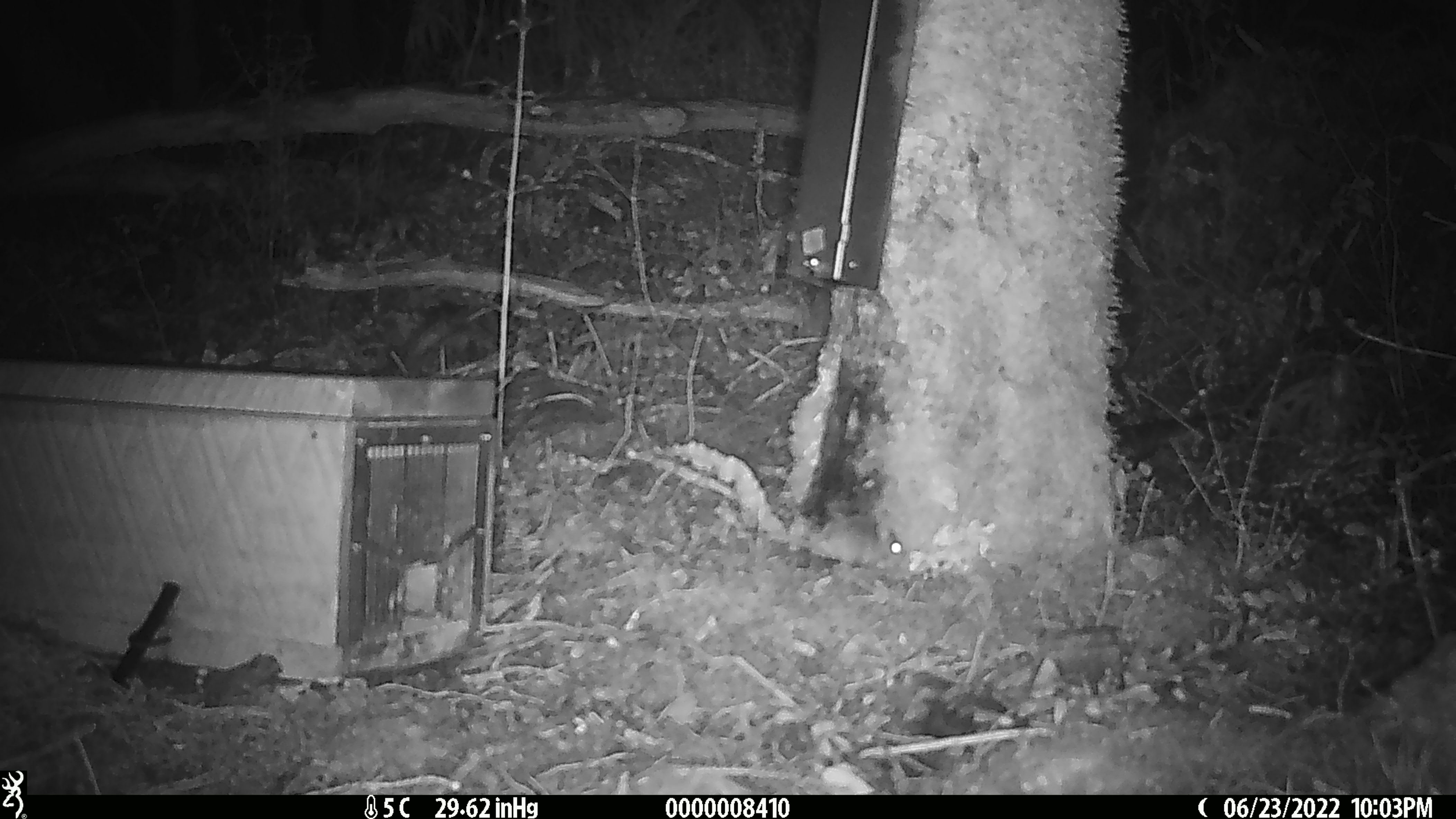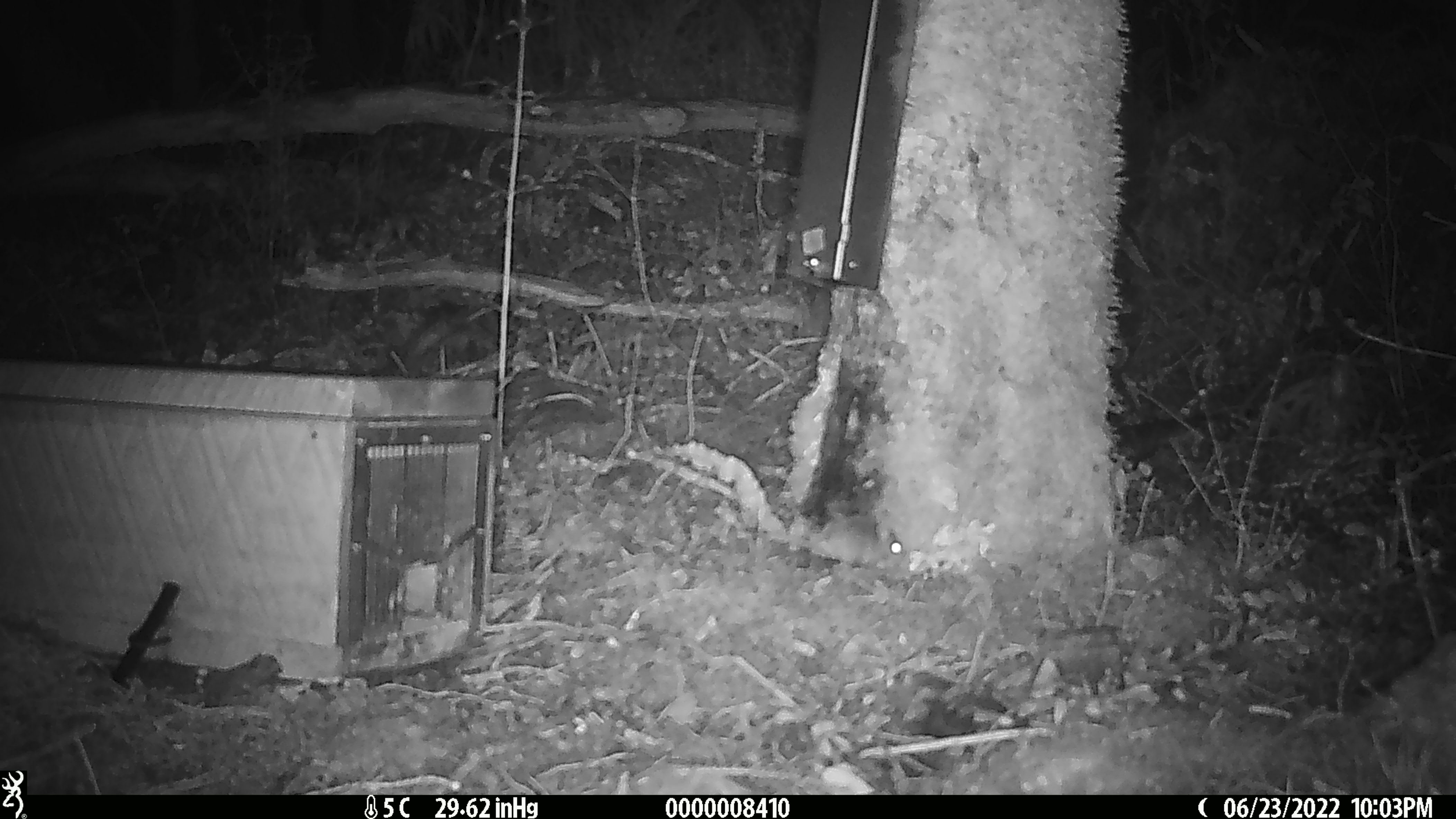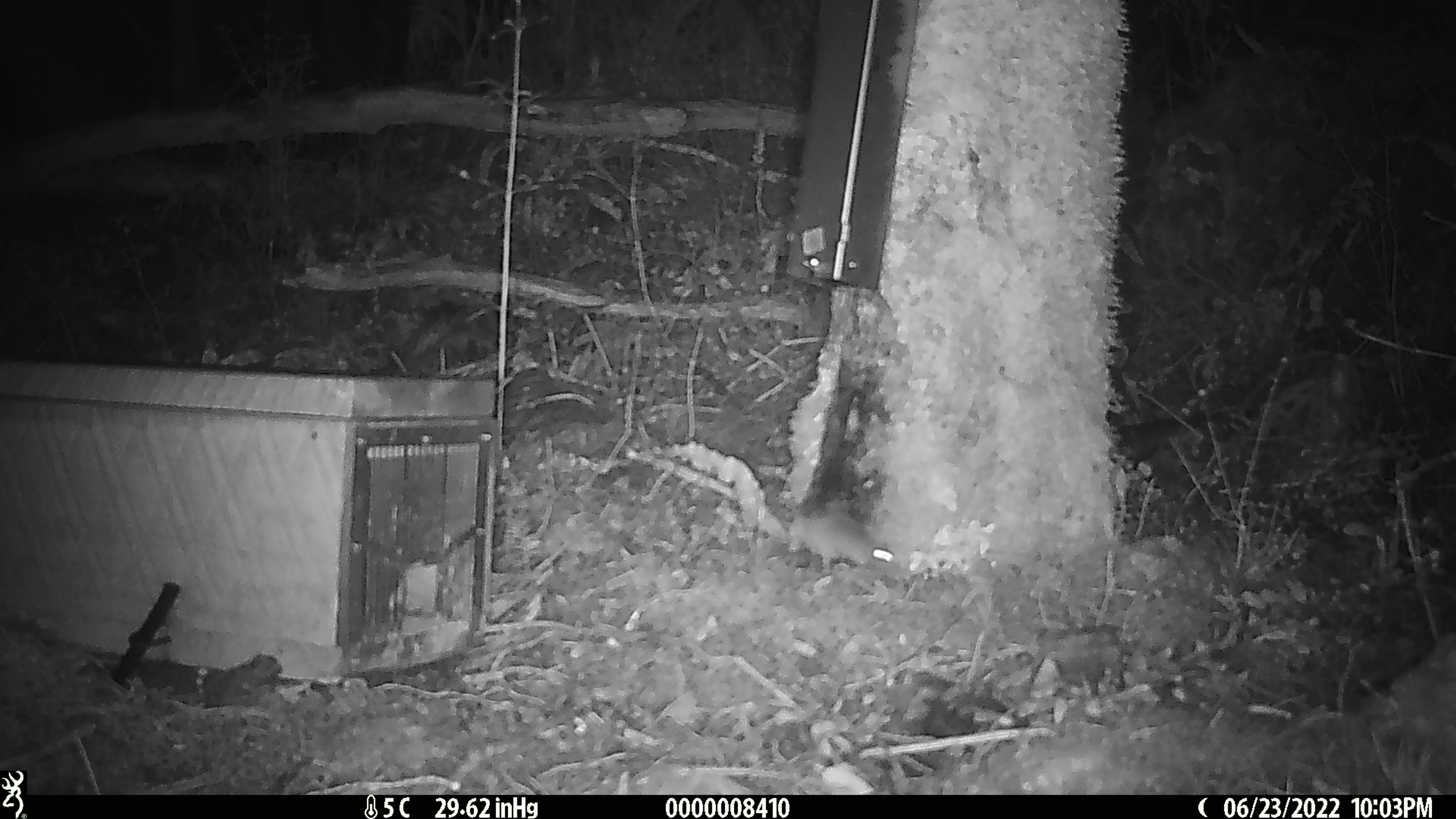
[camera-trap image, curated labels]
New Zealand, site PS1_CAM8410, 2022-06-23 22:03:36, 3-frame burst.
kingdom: Animalia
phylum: Chordata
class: Mammalia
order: Rodentia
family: Muridae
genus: Mus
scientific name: Mus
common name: mouse